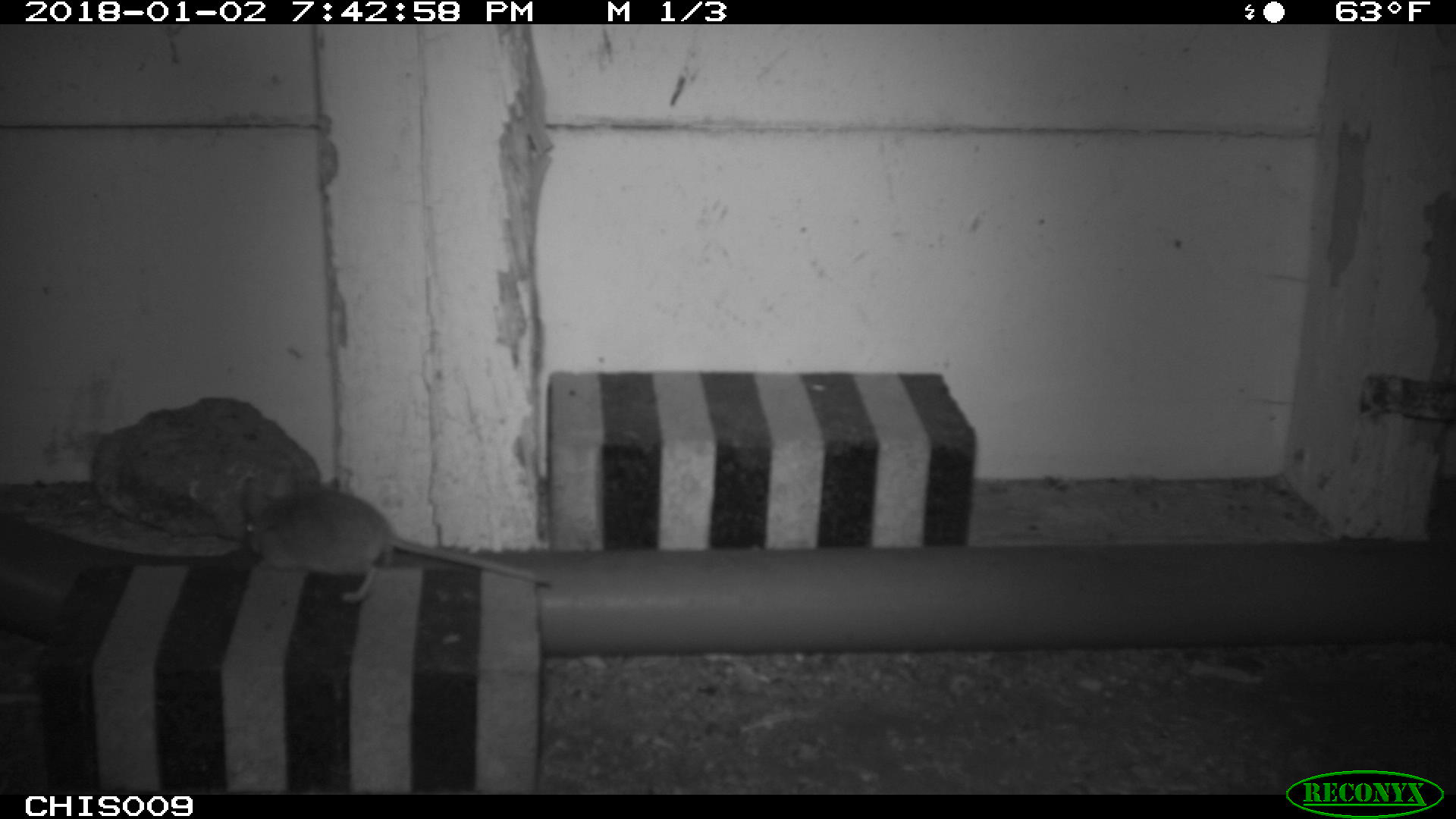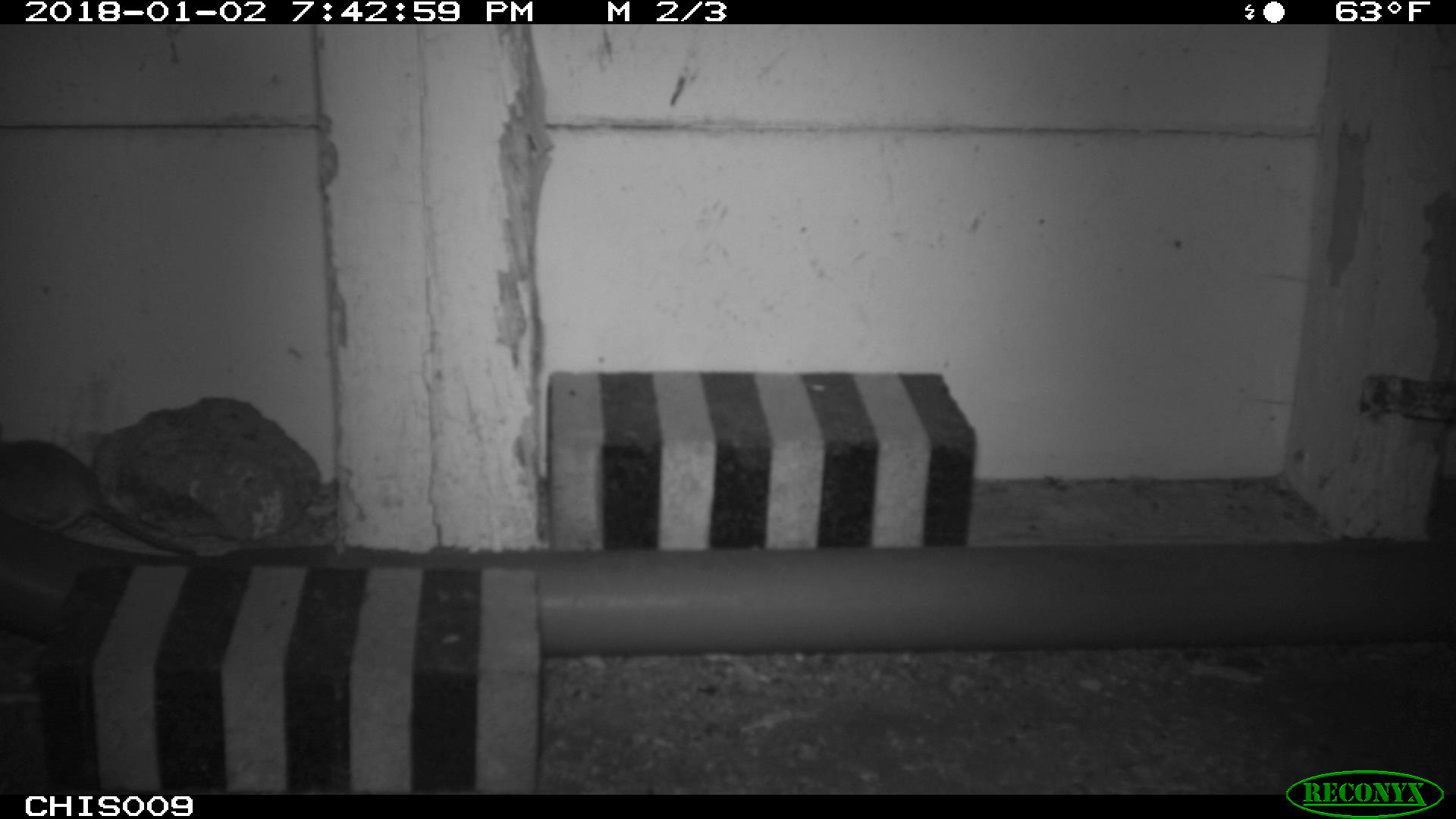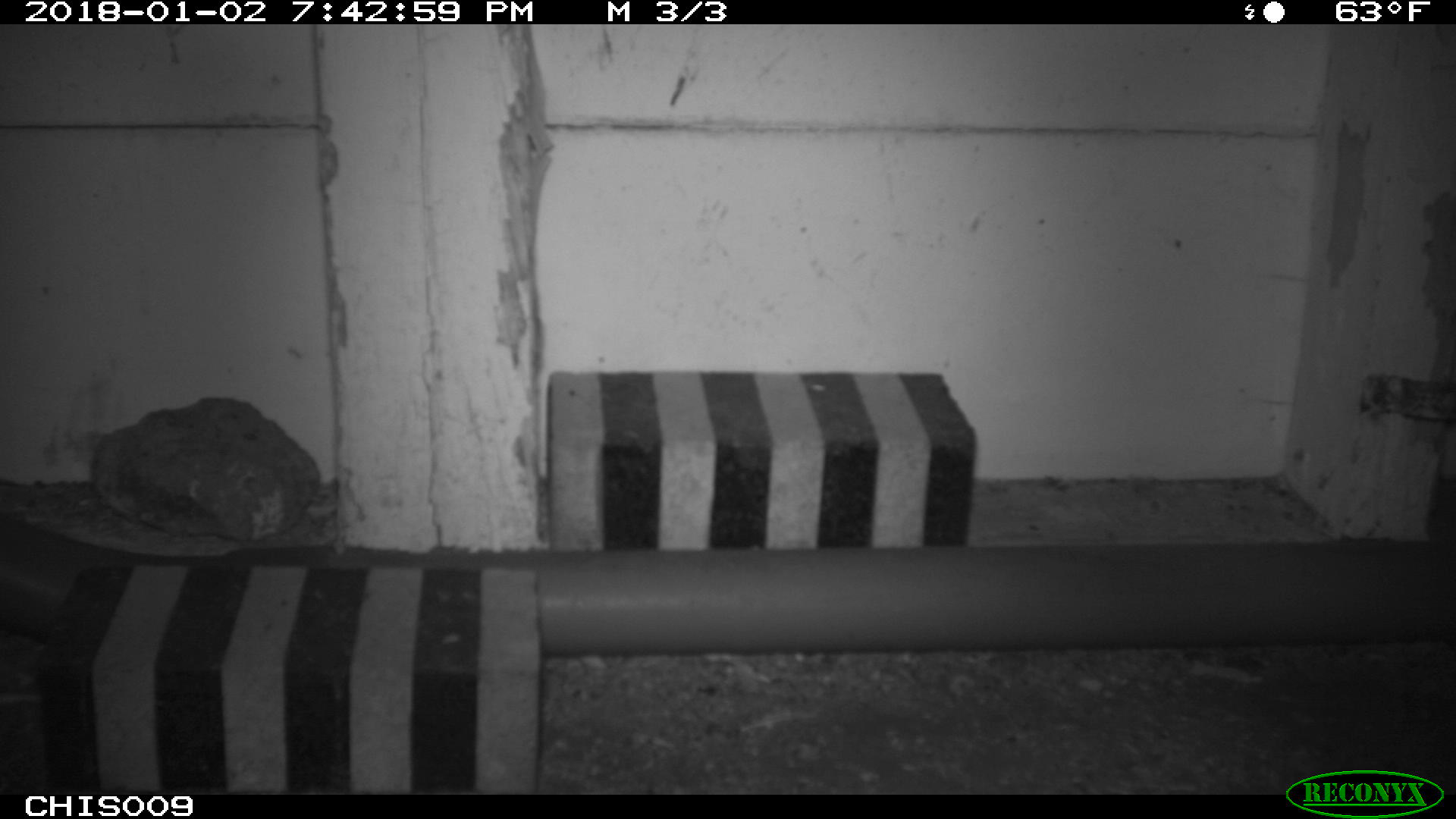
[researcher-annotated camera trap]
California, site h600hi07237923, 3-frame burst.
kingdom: Animalia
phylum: Chordata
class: Mammalia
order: Rodentia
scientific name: Rodentia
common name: rodent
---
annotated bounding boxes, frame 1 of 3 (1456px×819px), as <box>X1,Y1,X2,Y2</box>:
rodent: <box>243,485,551,603</box>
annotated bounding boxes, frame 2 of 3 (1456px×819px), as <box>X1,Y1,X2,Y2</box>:
rodent: <box>0,440,195,556</box>